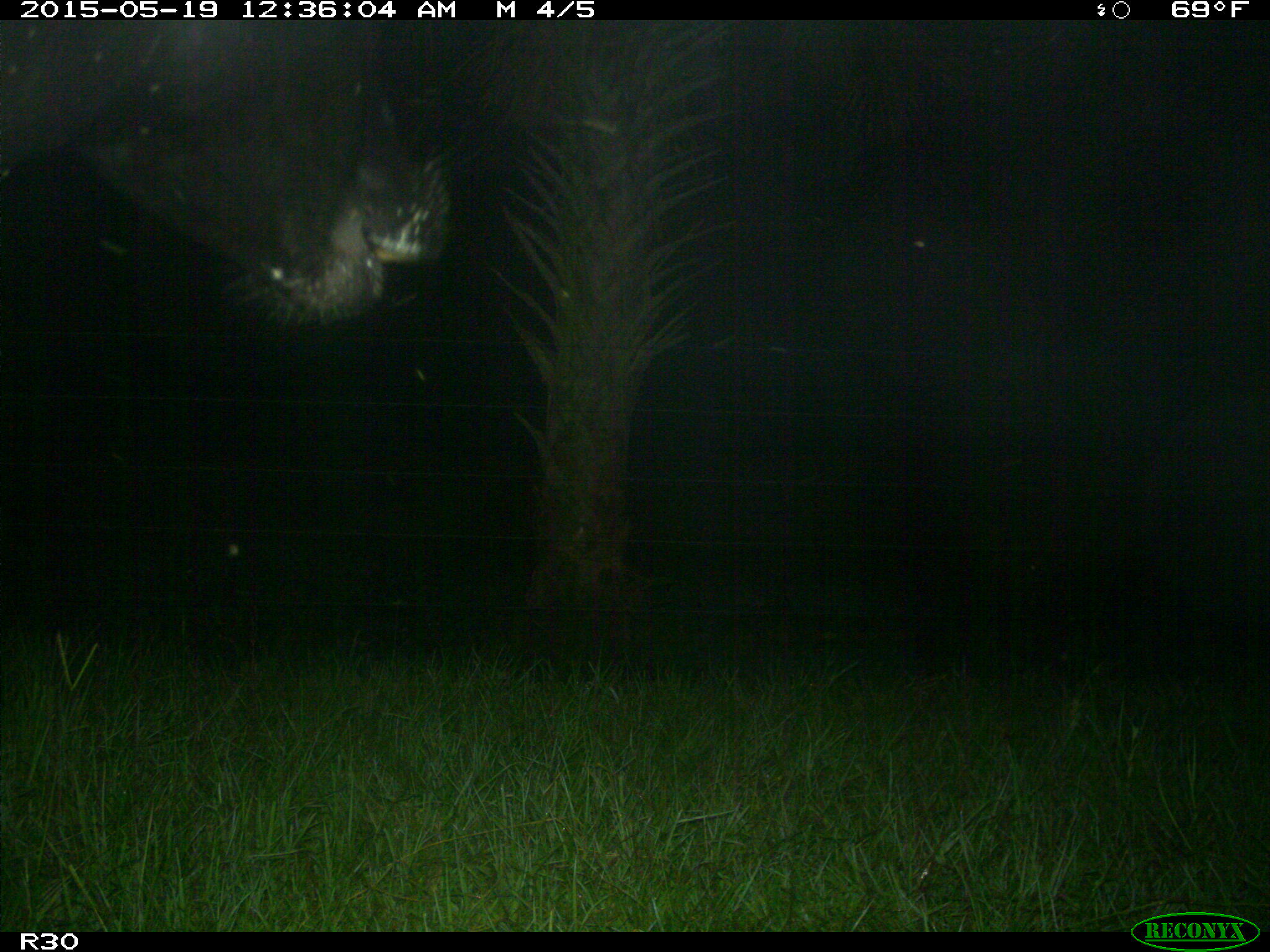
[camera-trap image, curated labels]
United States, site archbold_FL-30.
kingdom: Animalia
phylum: Chordata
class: Mammalia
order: Artiodactyla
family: Bovidae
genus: Bos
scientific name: Bos taurus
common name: domestic cow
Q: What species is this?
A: Bos taurus (domestic cow).